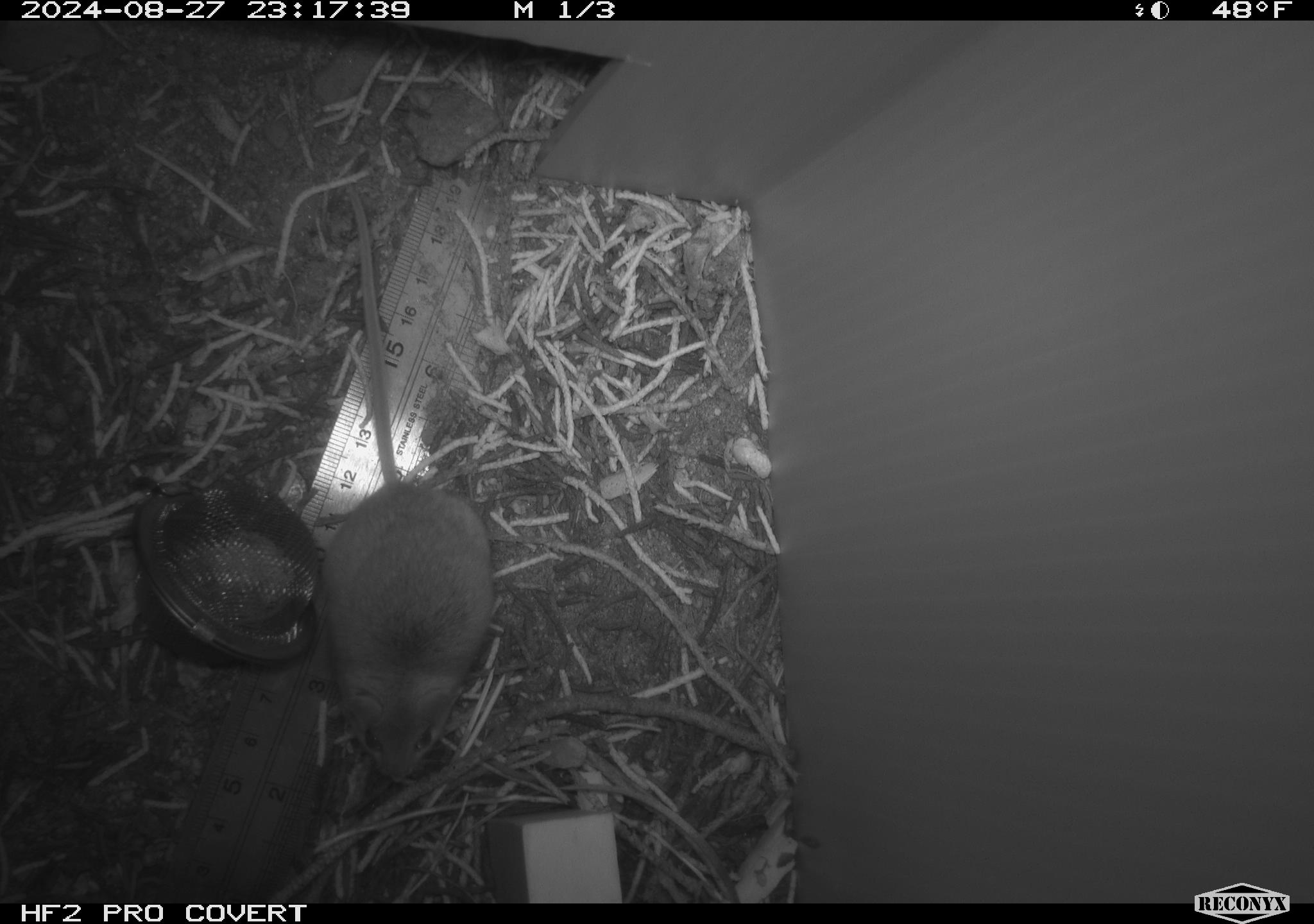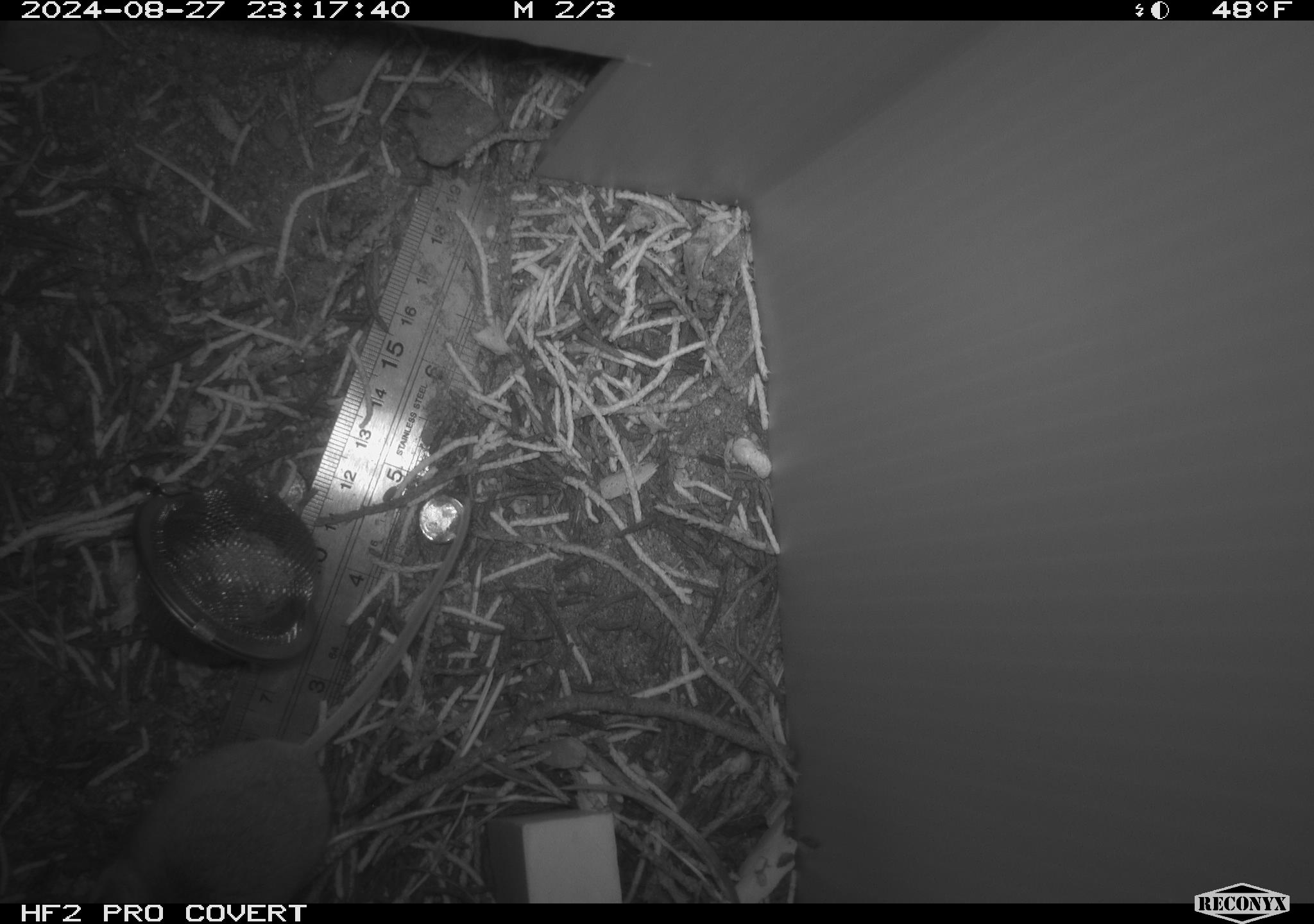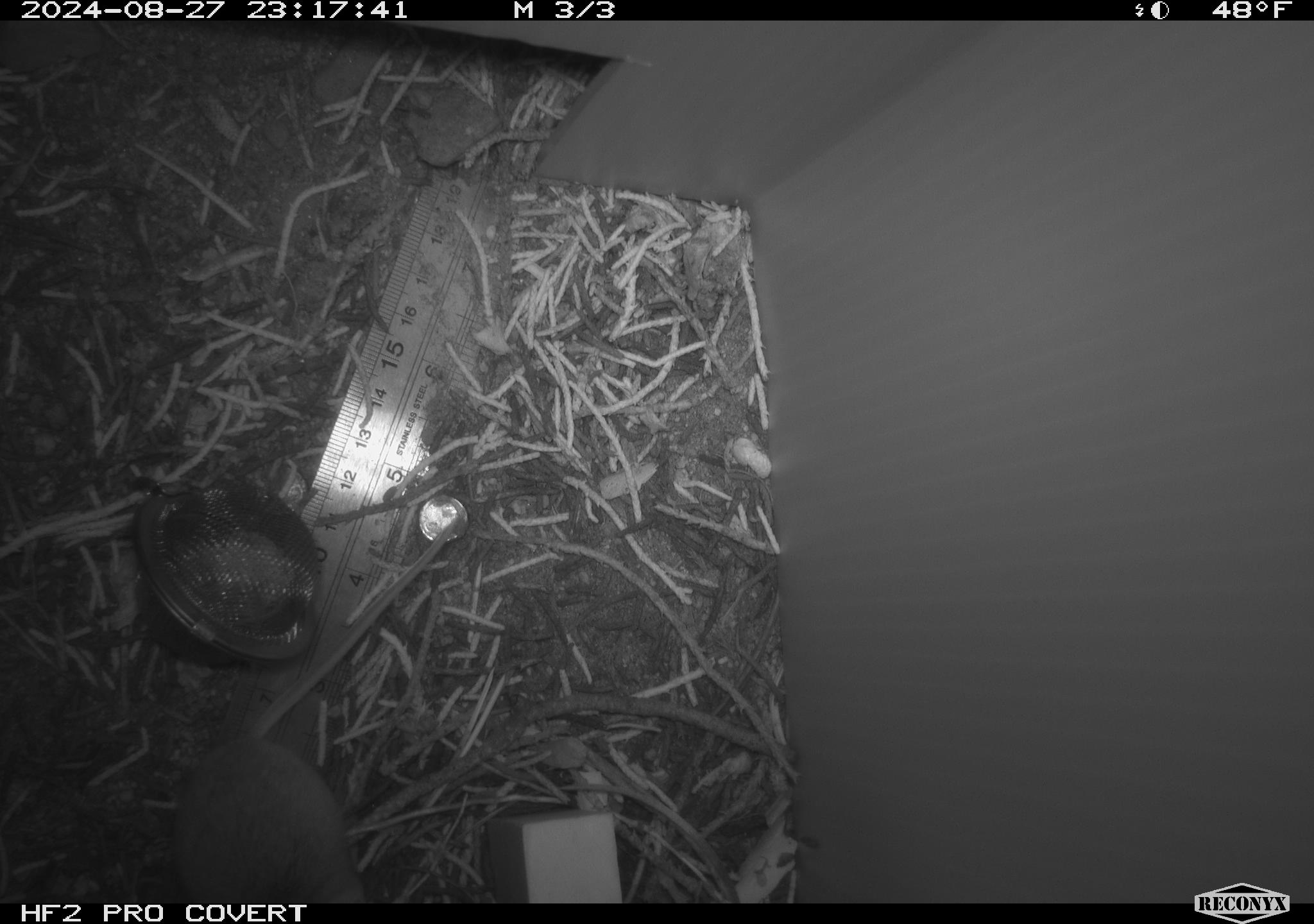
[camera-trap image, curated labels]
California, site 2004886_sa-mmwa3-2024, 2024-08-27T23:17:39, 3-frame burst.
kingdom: Animalia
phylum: Chordata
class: Mammalia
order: Rodentia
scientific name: Rodentia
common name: mouse species